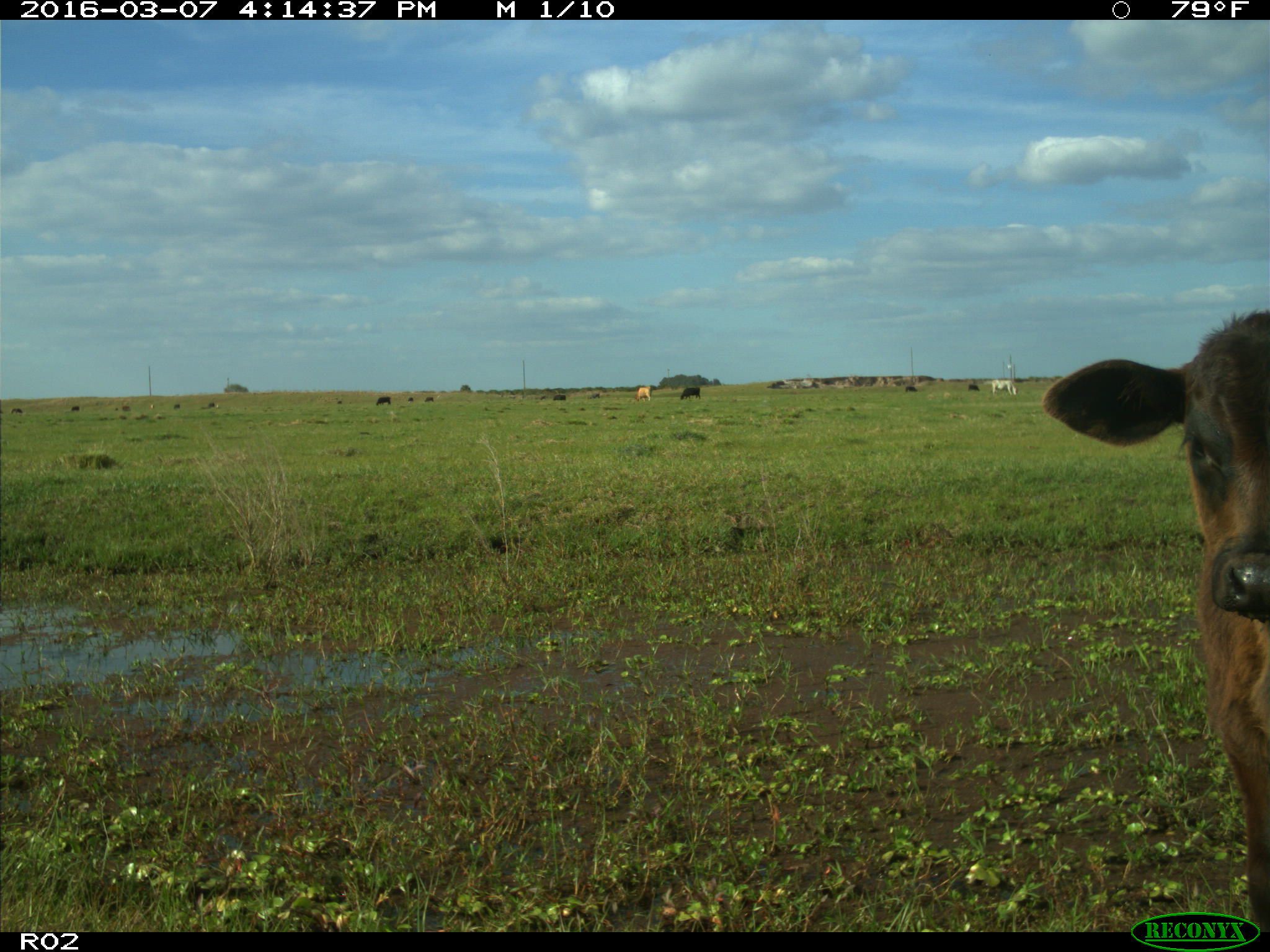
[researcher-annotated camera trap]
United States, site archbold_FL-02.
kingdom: Animalia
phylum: Chordata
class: Mammalia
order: Artiodactyla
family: Bovidae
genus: Bos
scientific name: Bos taurus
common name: domestic cow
Bos taurus (domestic cow).